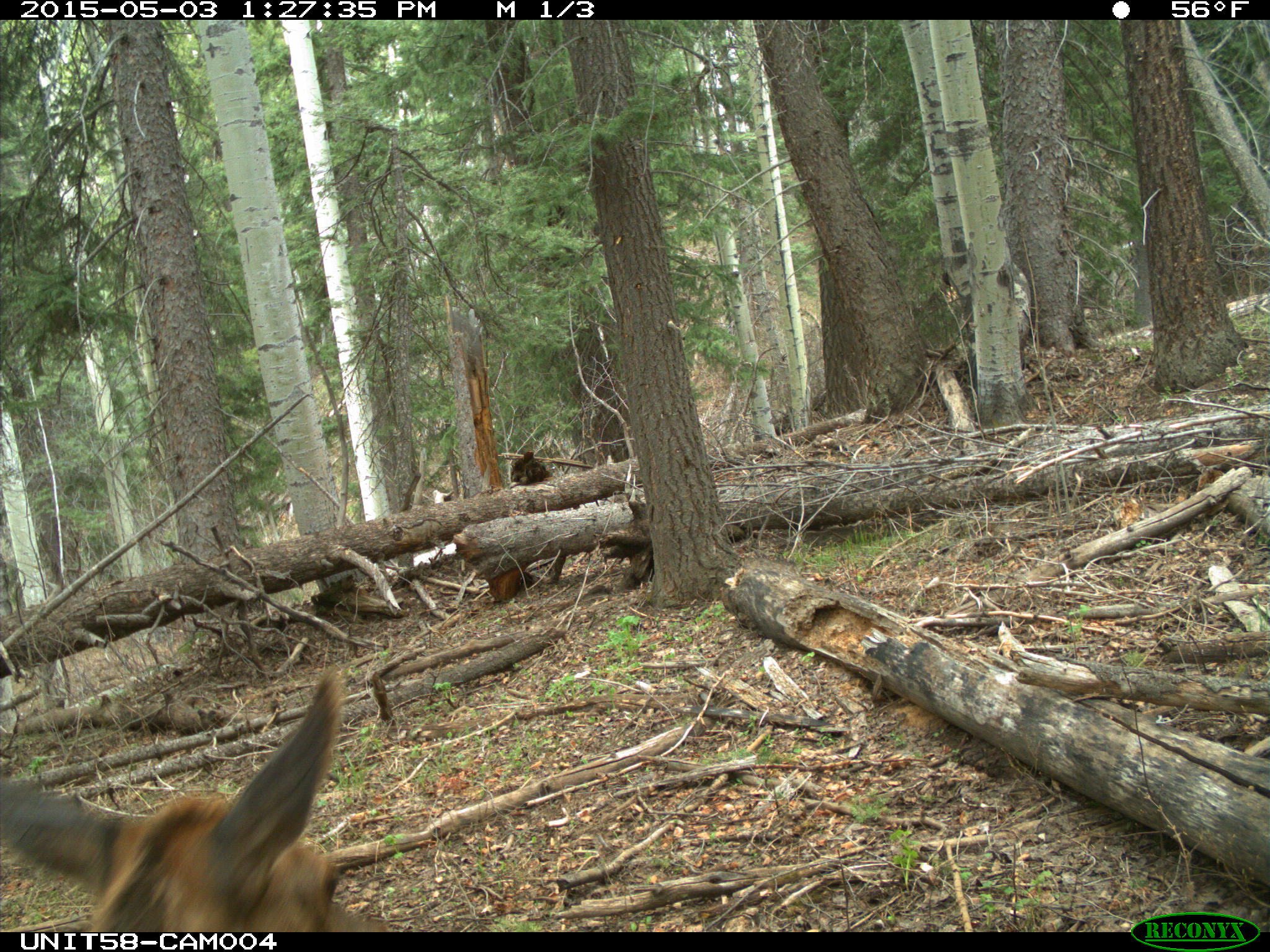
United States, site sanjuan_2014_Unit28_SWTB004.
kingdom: Animalia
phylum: Chordata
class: Mammalia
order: Artiodactyla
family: Cervidae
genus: Cervus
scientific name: Cervus elaphus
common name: red deer